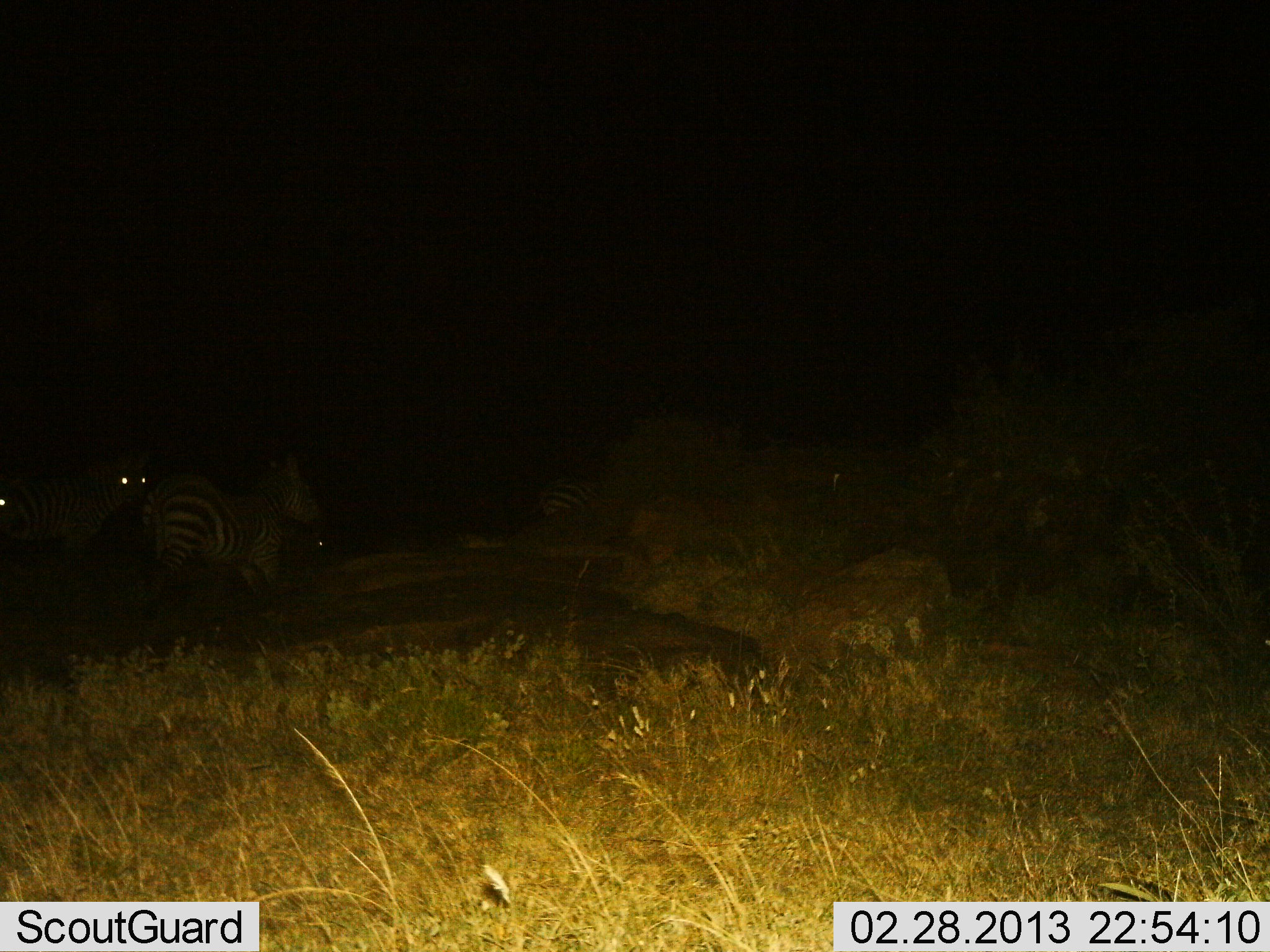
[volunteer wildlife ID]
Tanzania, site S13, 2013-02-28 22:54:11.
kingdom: Animalia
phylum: Chordata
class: Mammalia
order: Perissodactyla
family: Equidae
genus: Equus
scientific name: Equus quagga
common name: plains zebra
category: zebra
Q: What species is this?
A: Zebra (plains zebra) (Equus quagga).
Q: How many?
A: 2.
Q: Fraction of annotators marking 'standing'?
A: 64%.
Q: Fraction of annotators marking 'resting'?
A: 5%.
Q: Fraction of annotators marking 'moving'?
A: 41%.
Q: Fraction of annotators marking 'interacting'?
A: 0%.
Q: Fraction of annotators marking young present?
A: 0%.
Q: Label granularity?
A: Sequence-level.